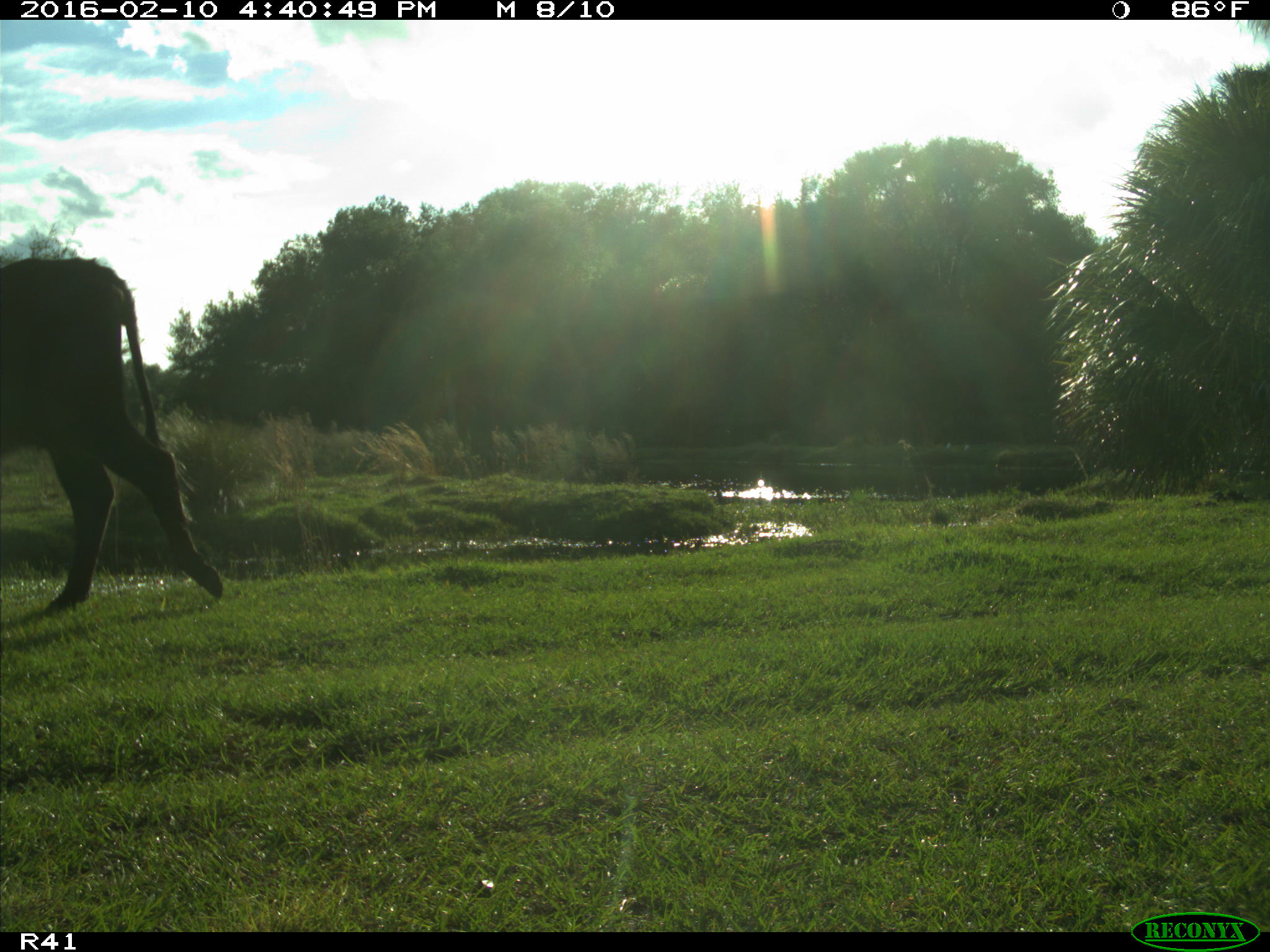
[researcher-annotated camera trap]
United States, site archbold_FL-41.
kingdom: Animalia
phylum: Chordata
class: Mammalia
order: Artiodactyla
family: Bovidae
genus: Bos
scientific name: Bos taurus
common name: domestic cow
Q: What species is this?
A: Bos taurus (domestic cow).